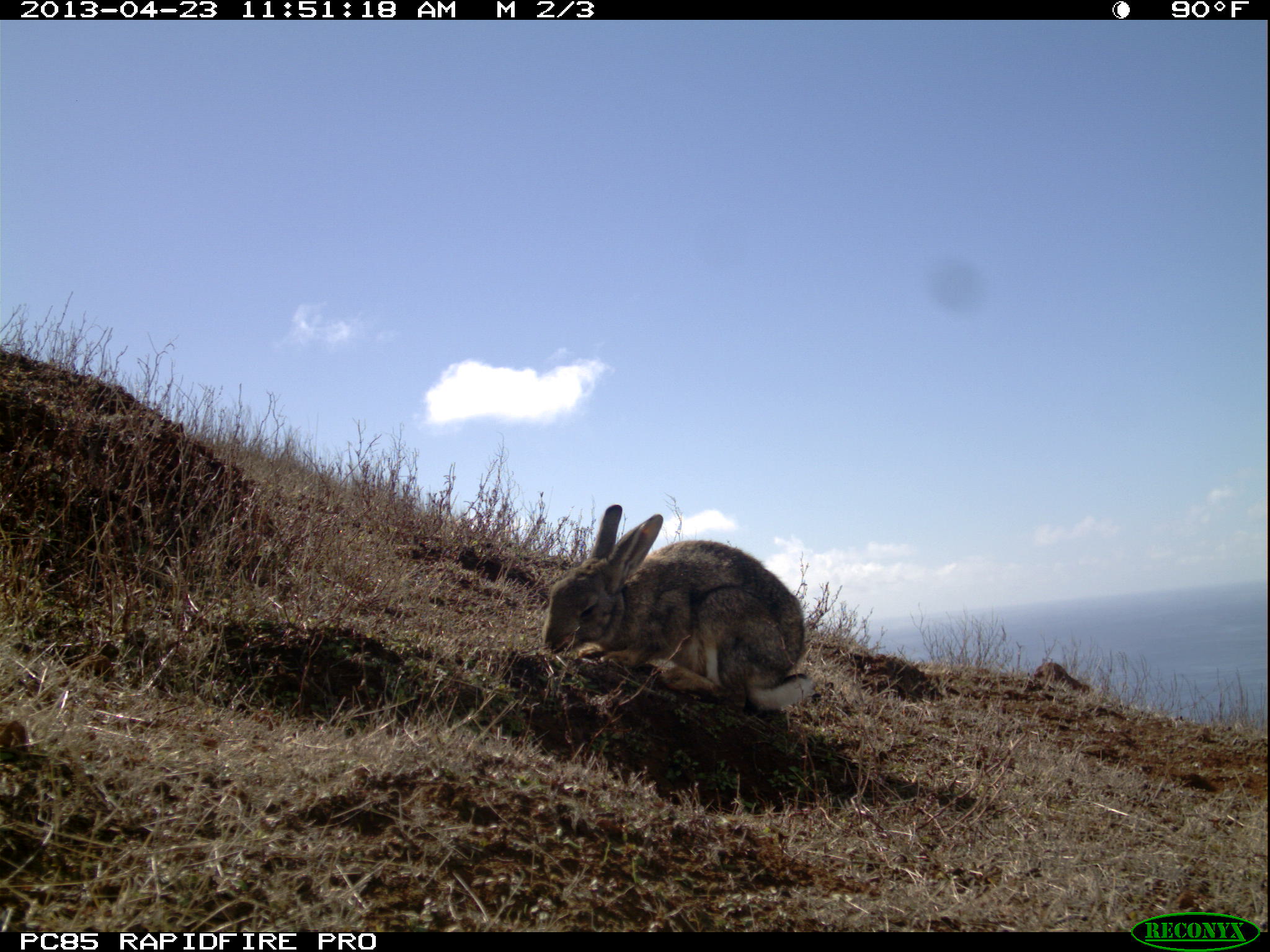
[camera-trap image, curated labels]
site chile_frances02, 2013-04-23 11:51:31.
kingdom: Animalia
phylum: Chordata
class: Mammalia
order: Lagomorpha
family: Leporidae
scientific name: Leporidae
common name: rabbits and hares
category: rabbit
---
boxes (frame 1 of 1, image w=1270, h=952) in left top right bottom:
rabbit: 536 501 815 723